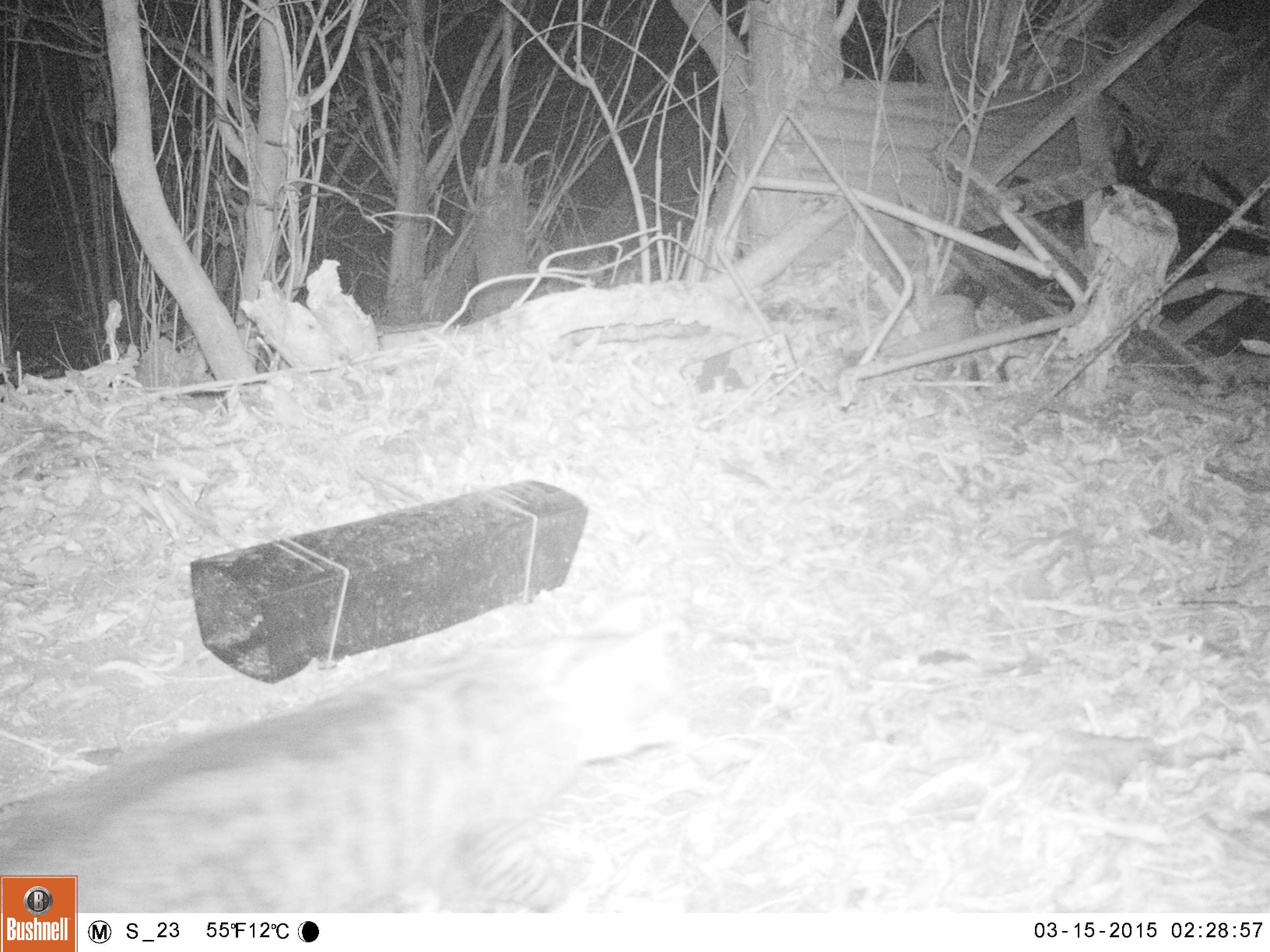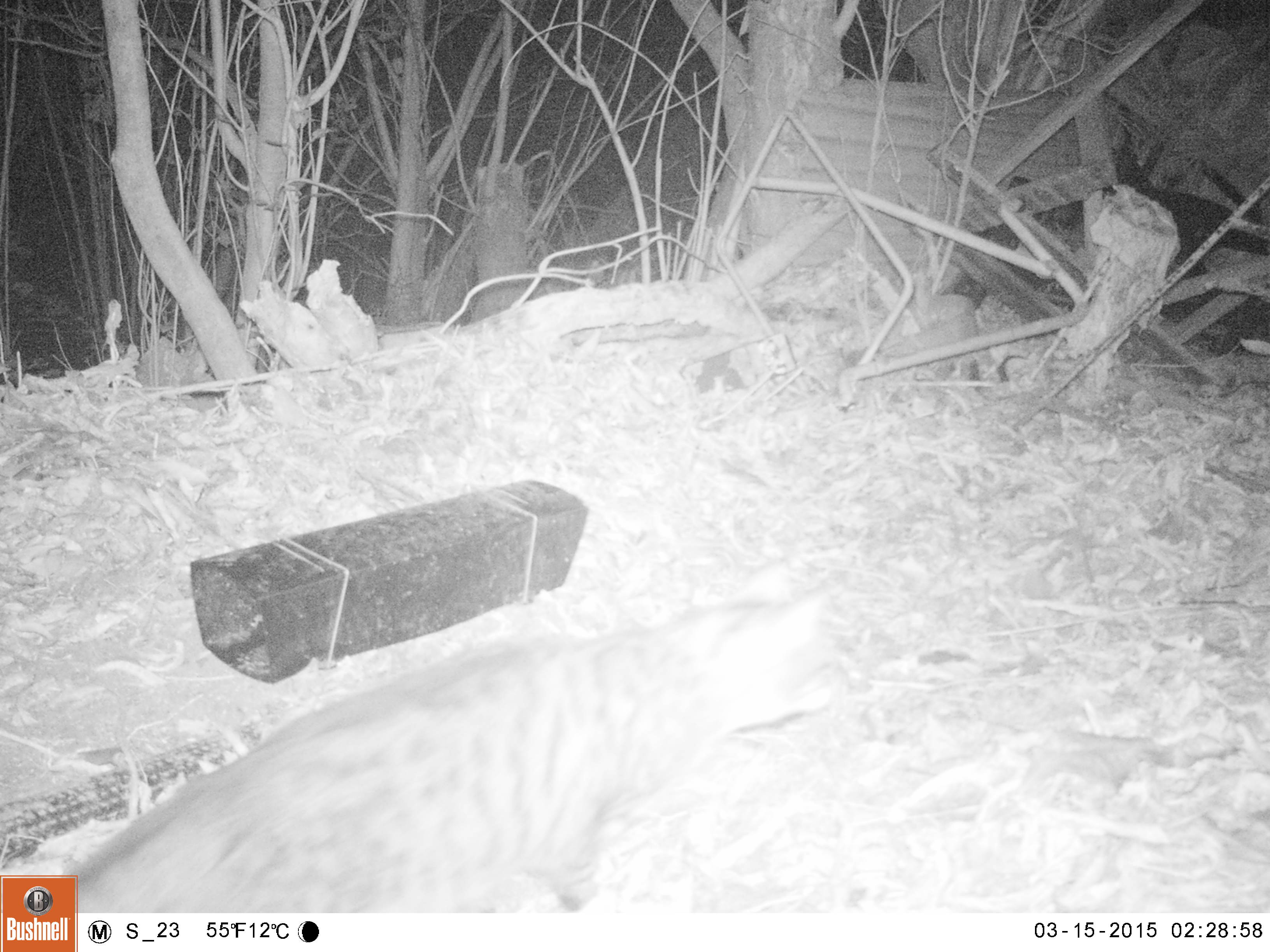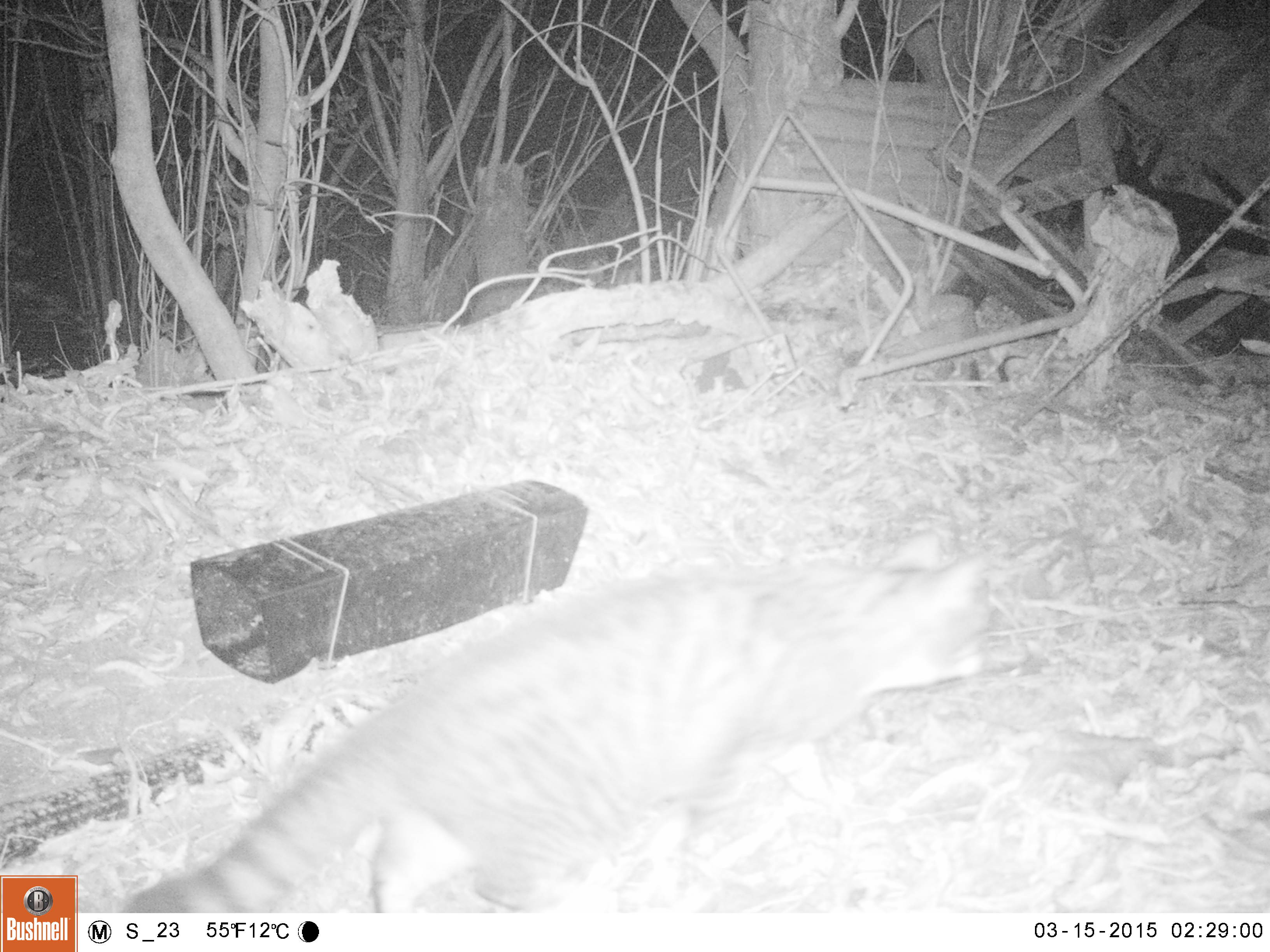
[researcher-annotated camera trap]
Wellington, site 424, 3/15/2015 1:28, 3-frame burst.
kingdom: Animalia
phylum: Chordata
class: Mammalia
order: Carnivora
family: Felidae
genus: Felis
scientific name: Felis catus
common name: cat